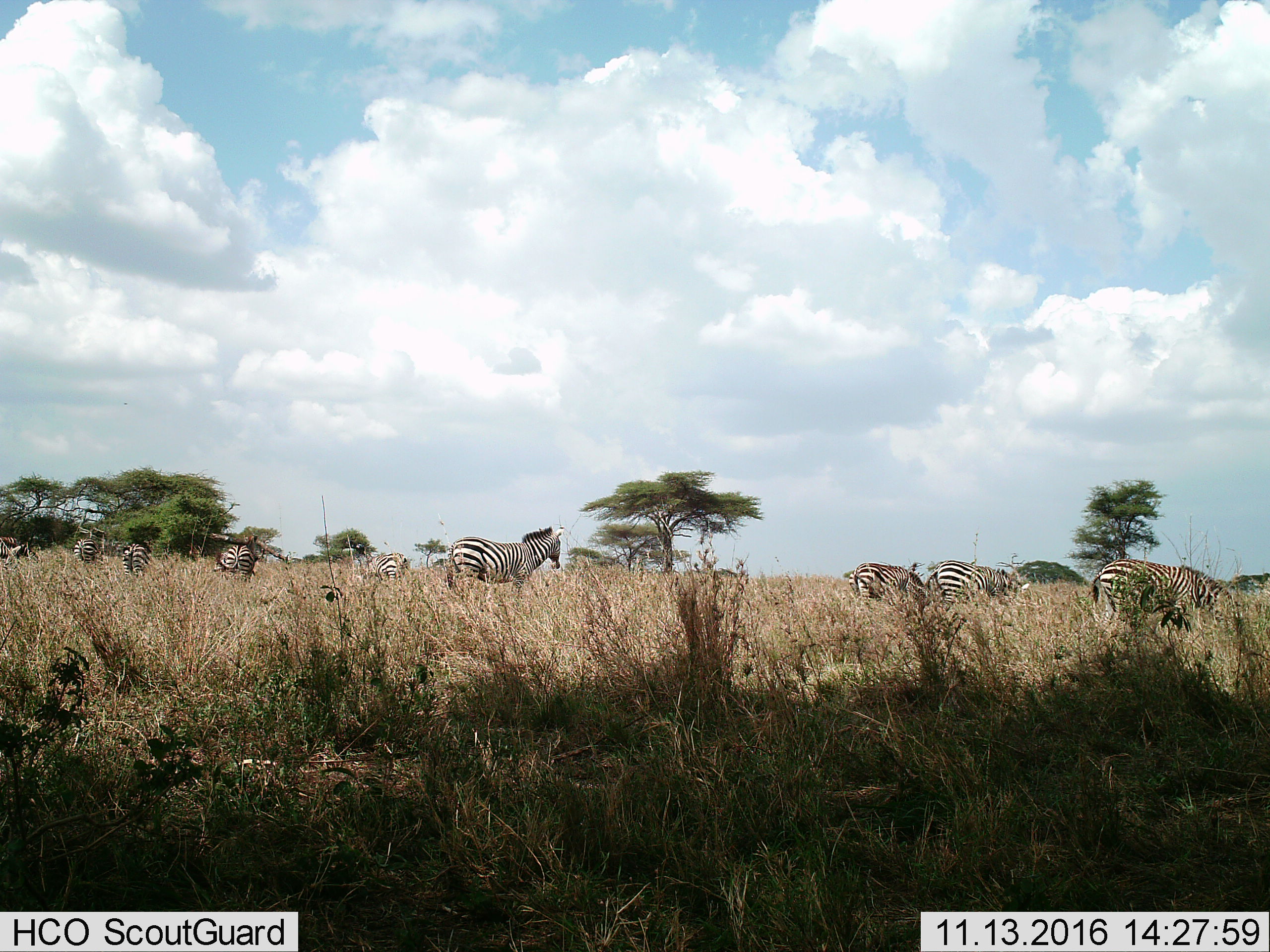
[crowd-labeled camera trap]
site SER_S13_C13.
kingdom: Animalia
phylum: Chordata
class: Mammalia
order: Perissodactyla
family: Equidae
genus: Equus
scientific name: Equus quagga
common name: plains zebra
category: zebraplains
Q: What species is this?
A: Zebraplains (plains zebra) (Equus quagga).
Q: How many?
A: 9.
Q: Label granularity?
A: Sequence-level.